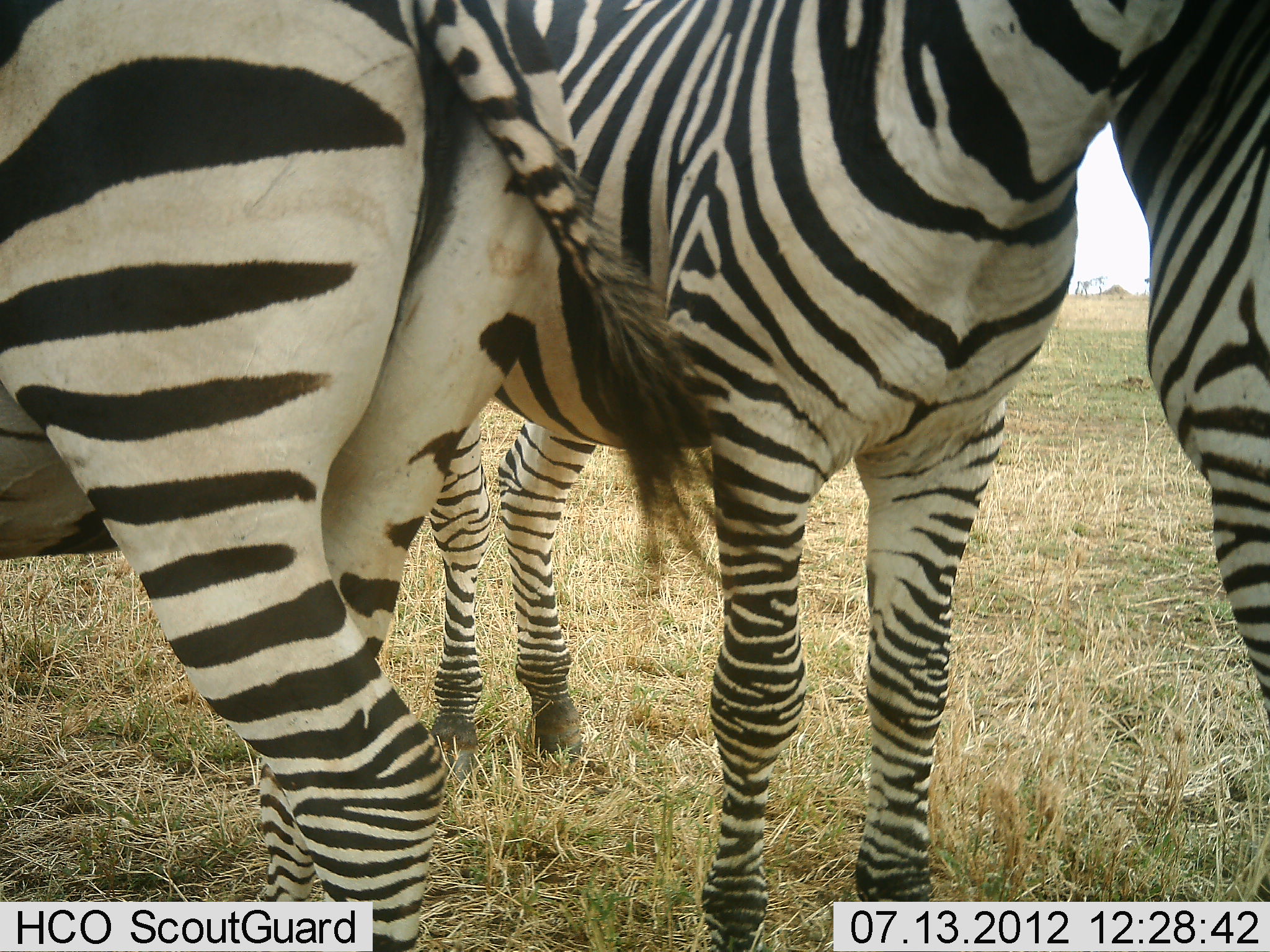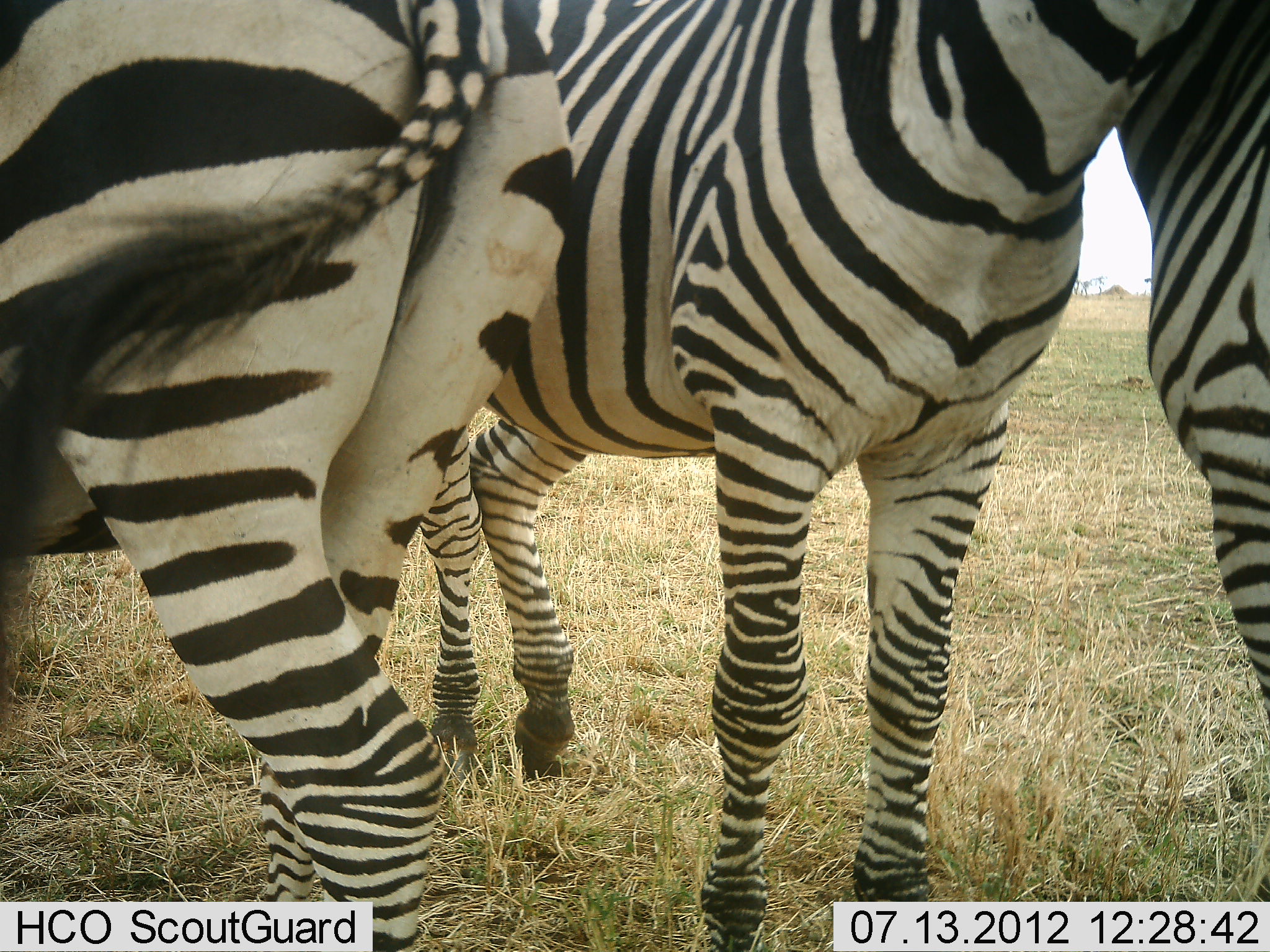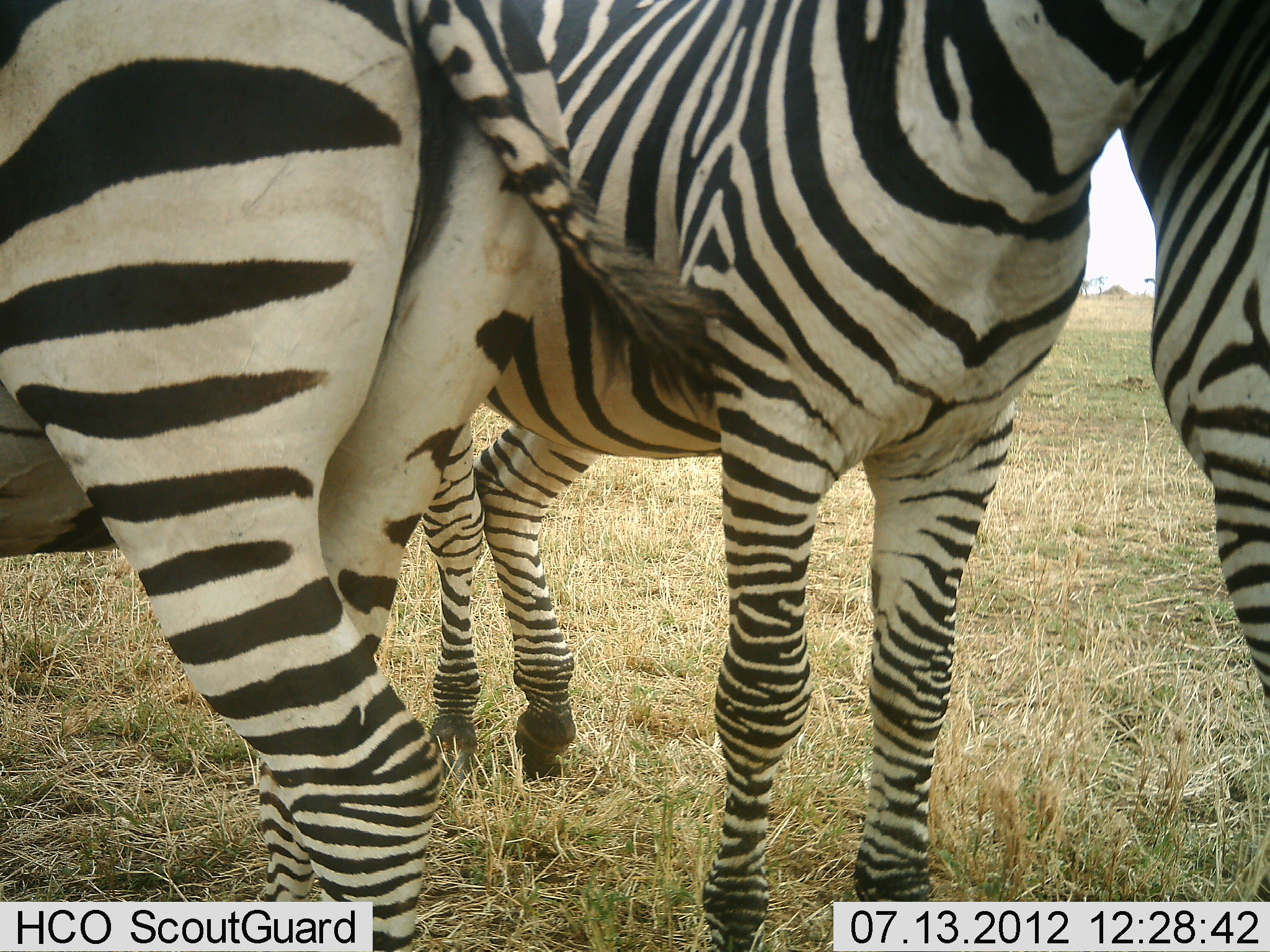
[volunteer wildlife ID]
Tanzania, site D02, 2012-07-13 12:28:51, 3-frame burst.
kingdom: Animalia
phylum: Chordata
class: Mammalia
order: Perissodactyla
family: Equidae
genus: Equus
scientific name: Equus quagga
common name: plains zebra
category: zebra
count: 3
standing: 100%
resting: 0%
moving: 0%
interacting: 20%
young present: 0%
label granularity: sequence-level